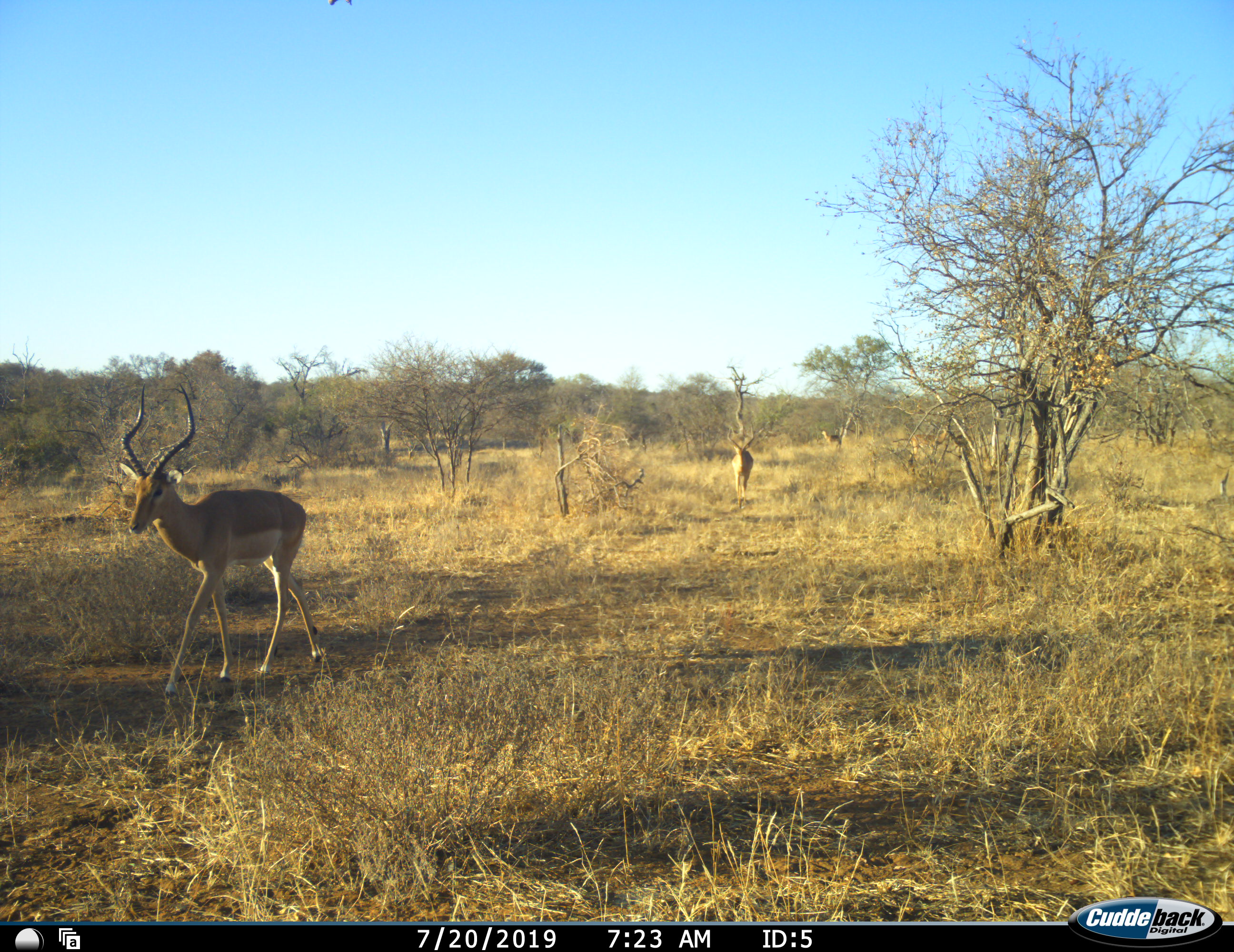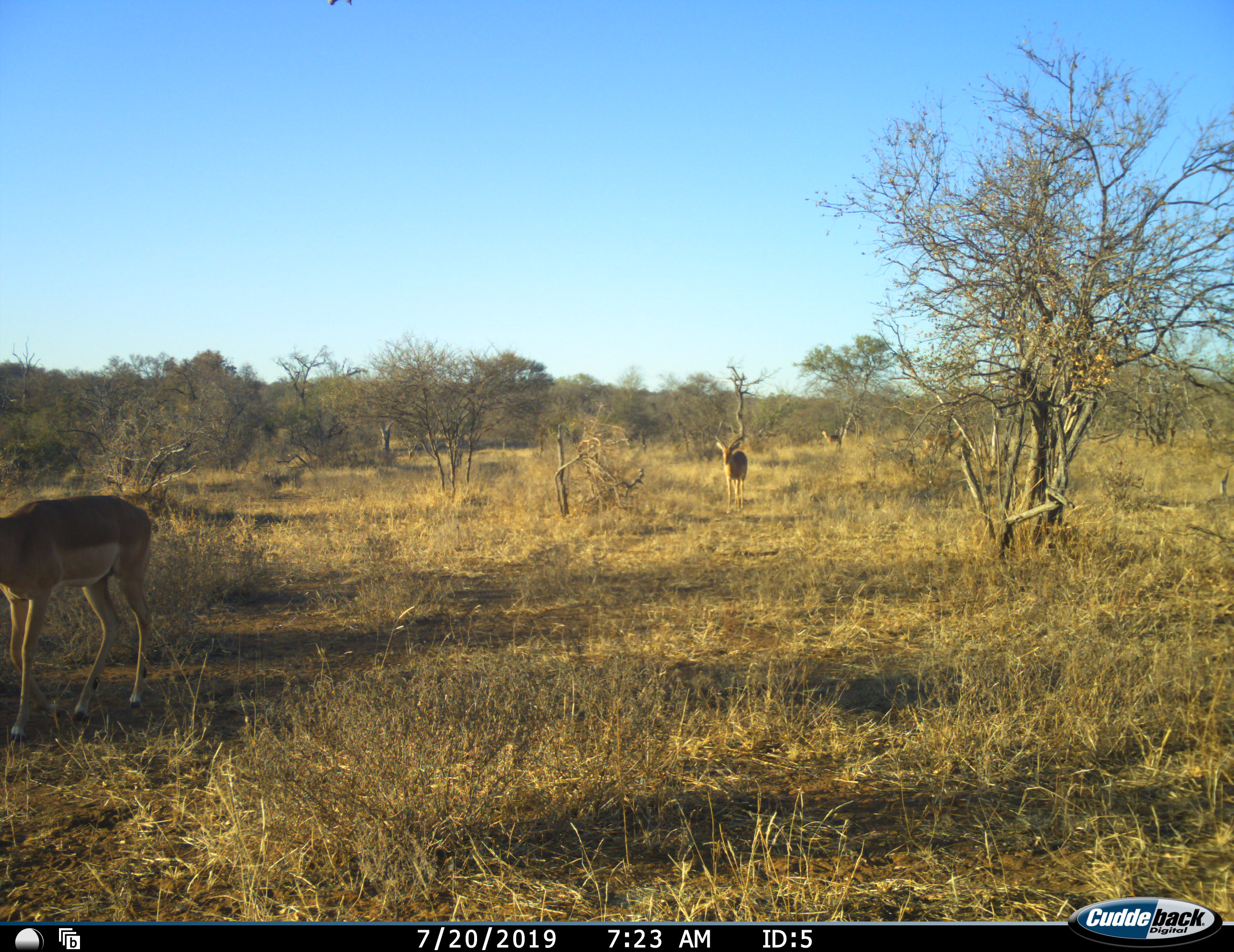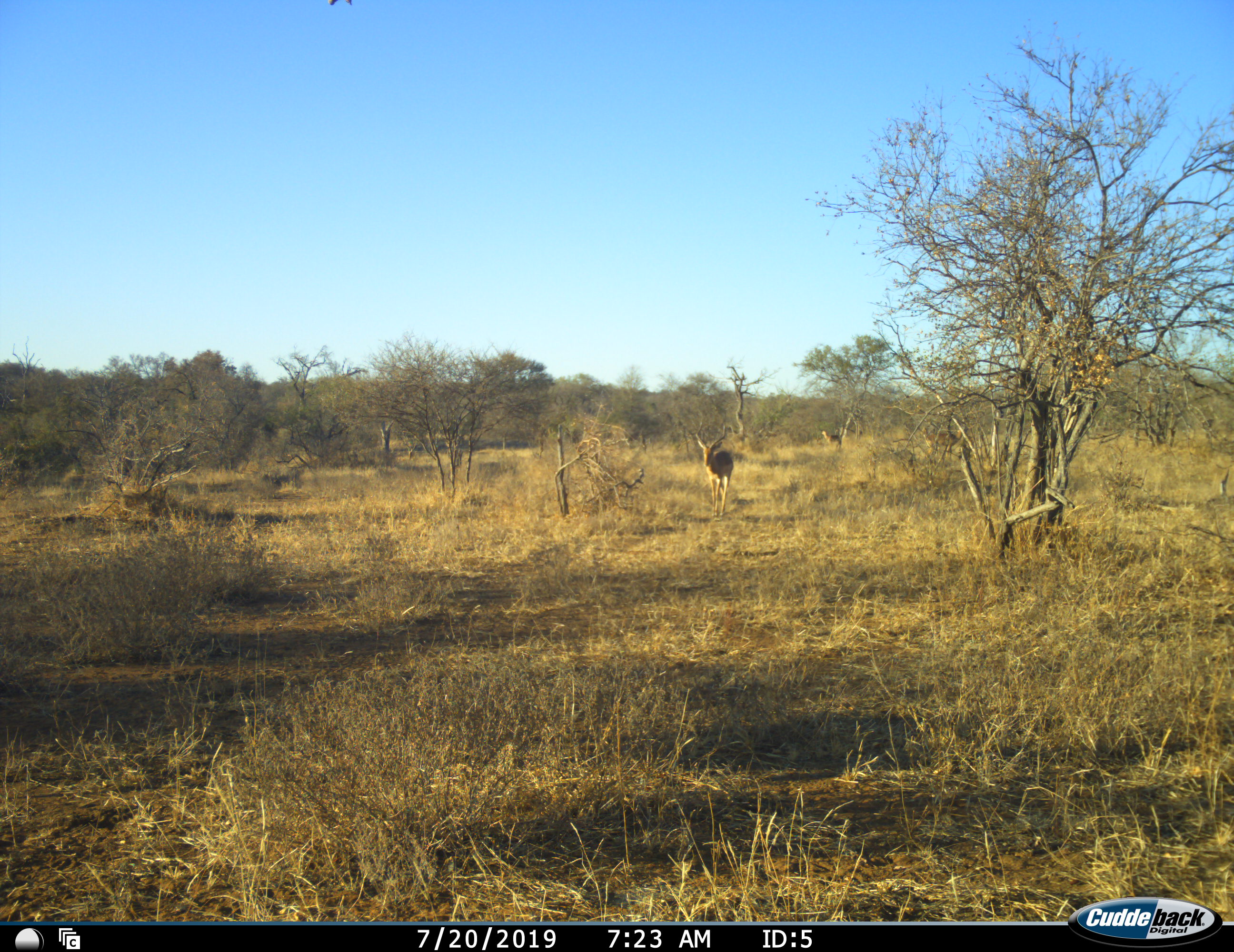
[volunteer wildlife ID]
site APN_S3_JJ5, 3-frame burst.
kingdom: Animalia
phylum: Chordata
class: Mammalia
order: Artiodactyla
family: Bovidae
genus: Aepyceros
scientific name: Aepyceros melampus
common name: impala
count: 3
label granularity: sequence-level